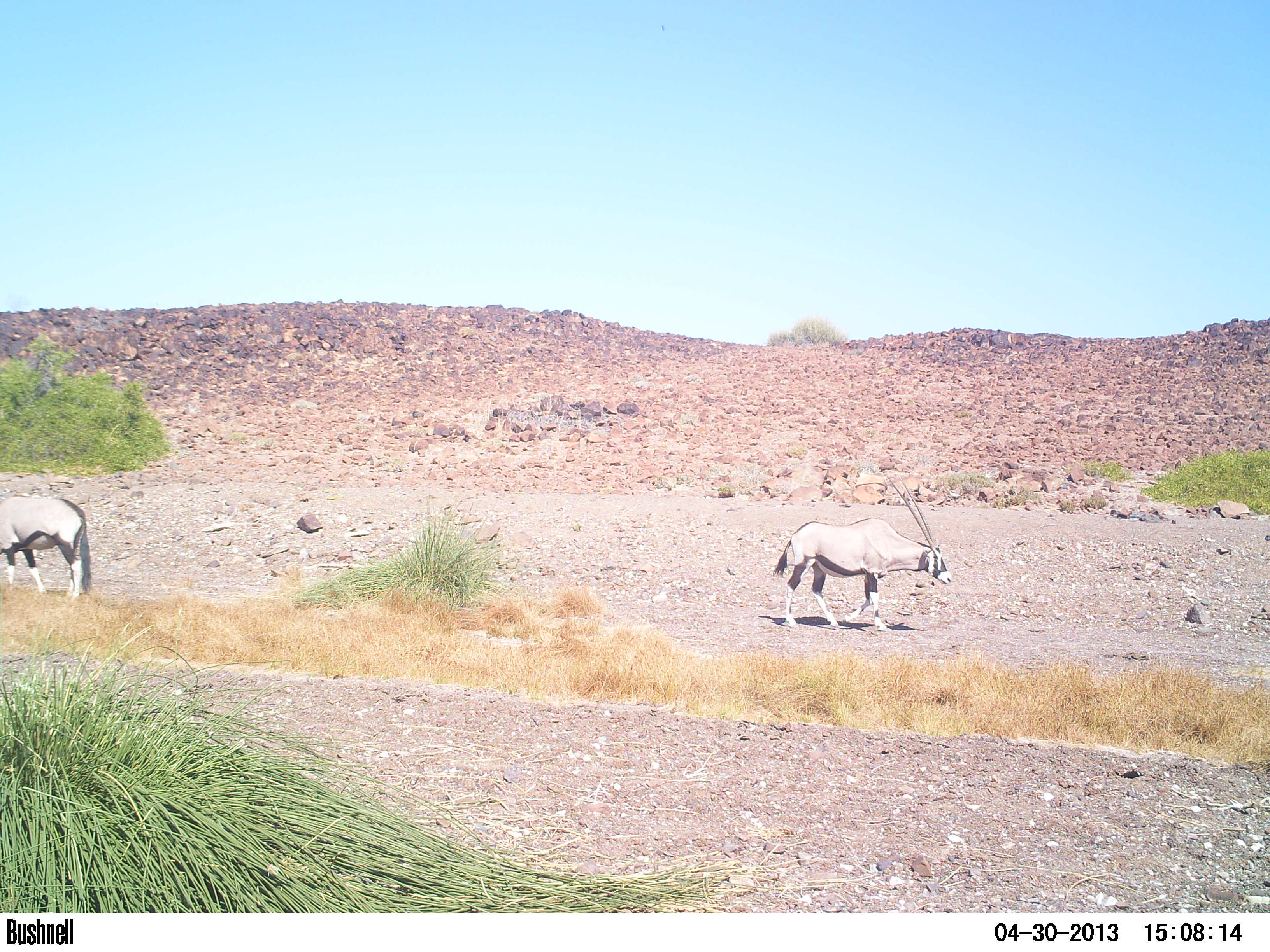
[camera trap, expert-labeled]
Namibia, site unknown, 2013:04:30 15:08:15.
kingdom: Animalia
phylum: Chordata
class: Mammalia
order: Artiodactyla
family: Bovidae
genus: Oryx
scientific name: Oryx gazella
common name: gemsbok